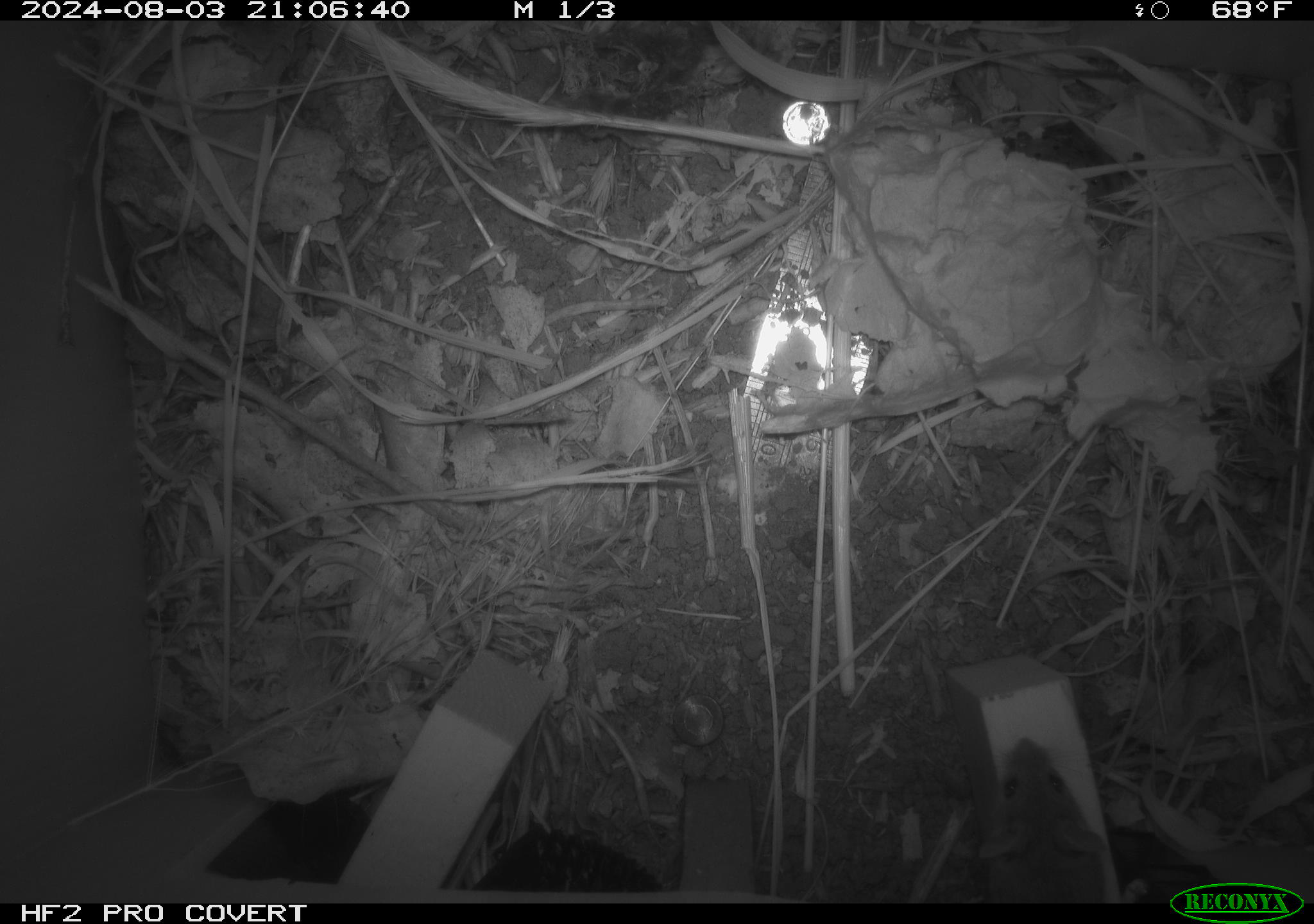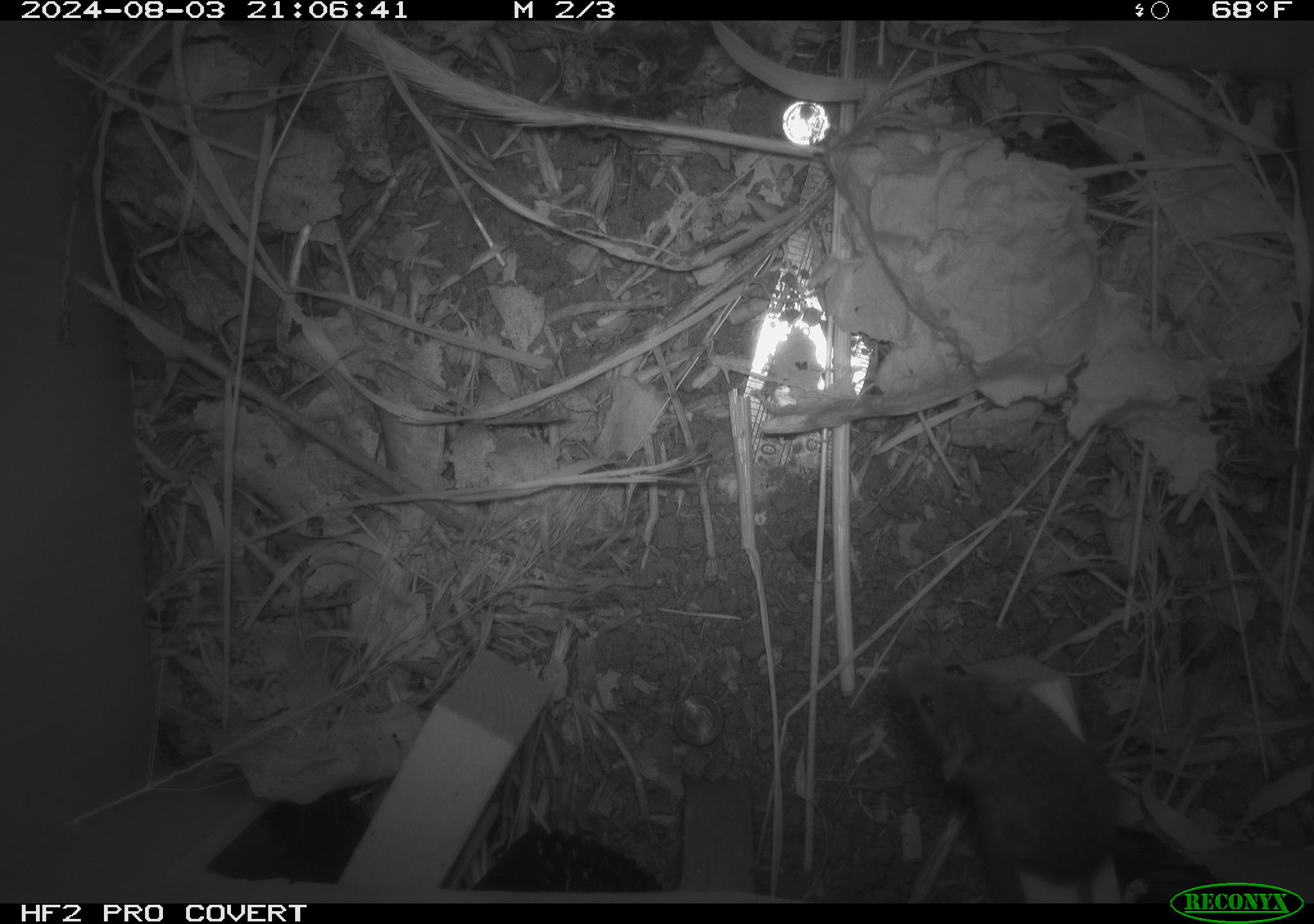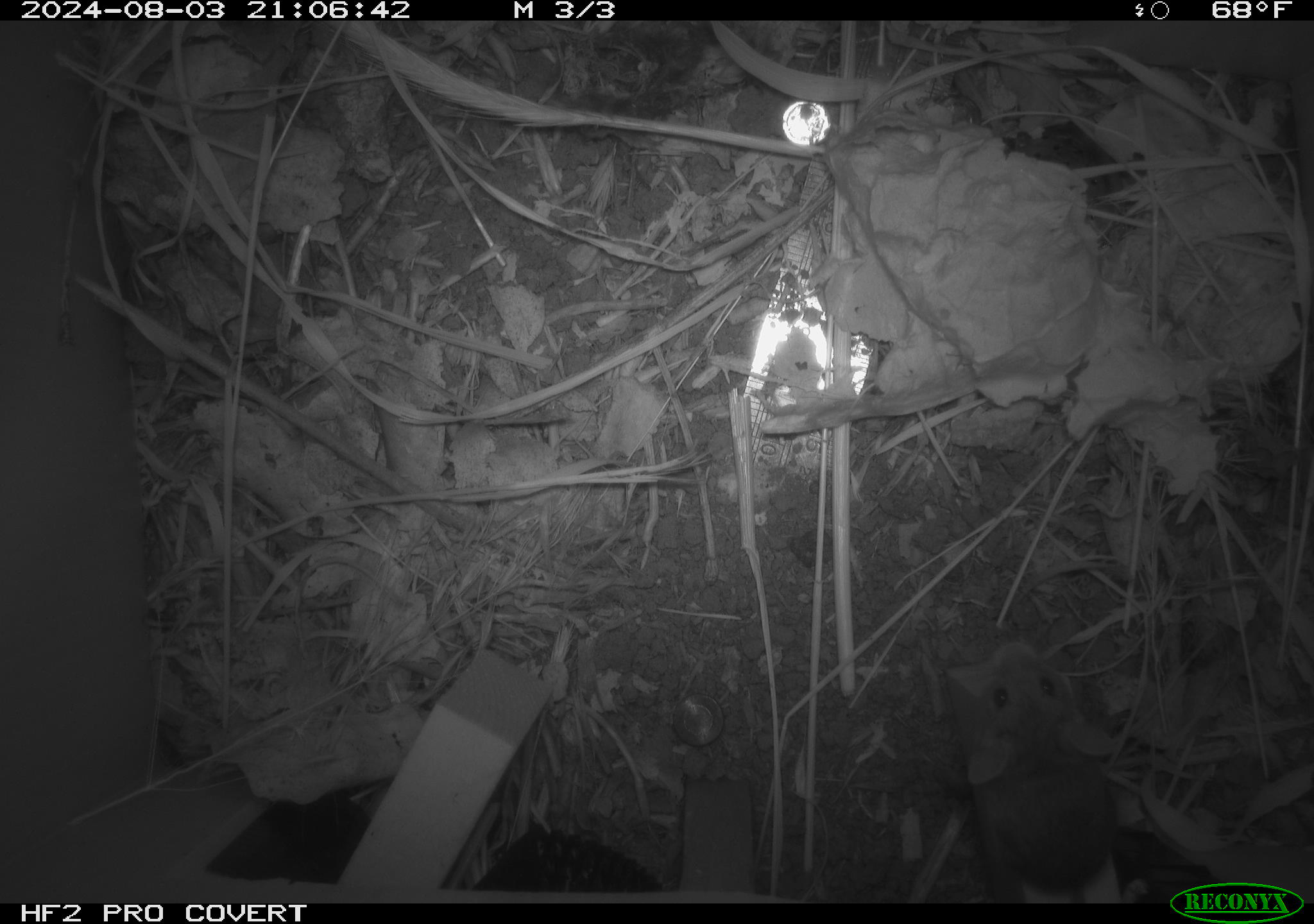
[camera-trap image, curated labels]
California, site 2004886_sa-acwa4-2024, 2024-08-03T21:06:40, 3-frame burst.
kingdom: Animalia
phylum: Chordata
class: Mammalia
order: Rodentia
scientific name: Rodentia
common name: mouse species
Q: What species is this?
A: Mouse species (Rodentia).